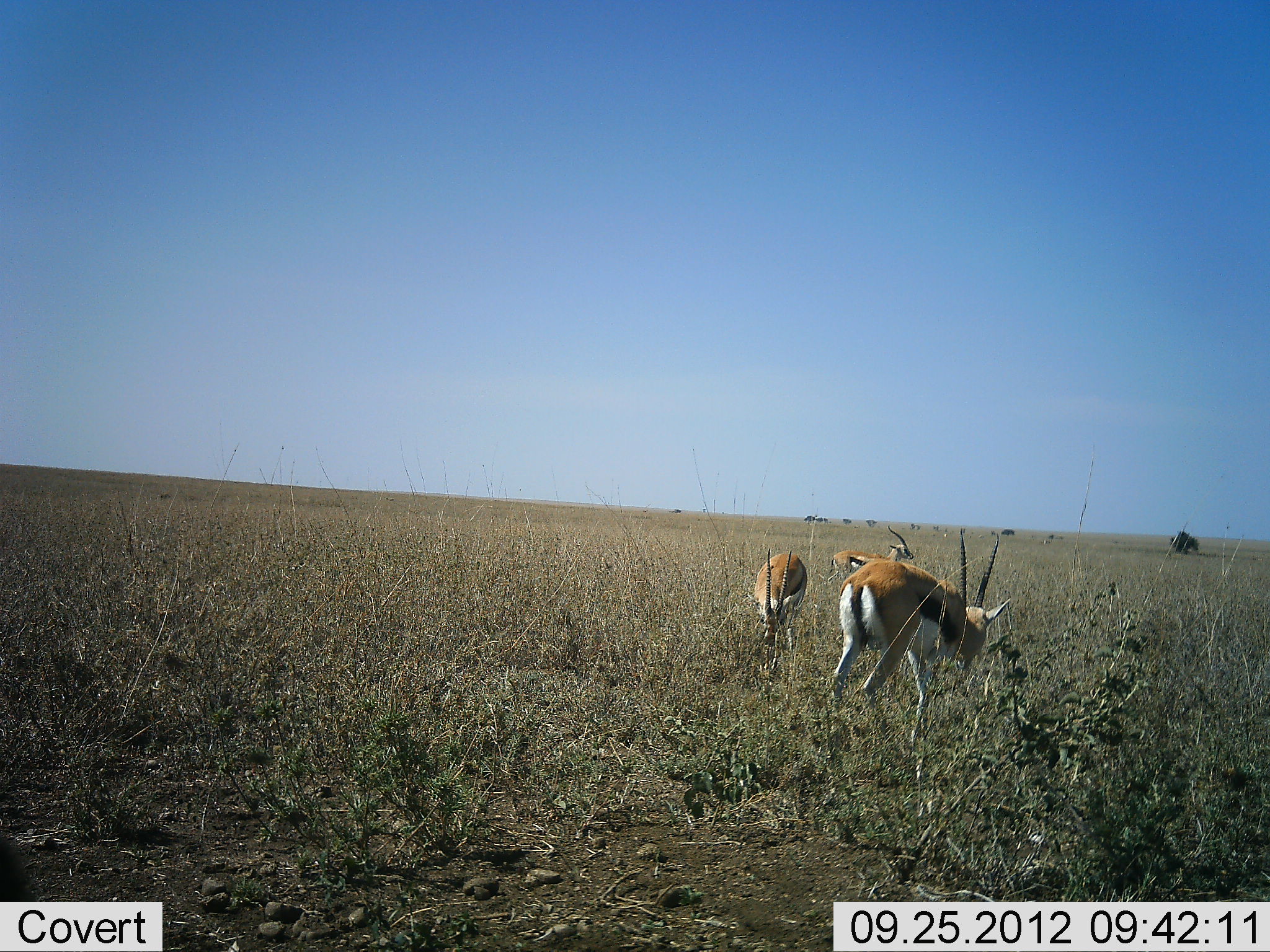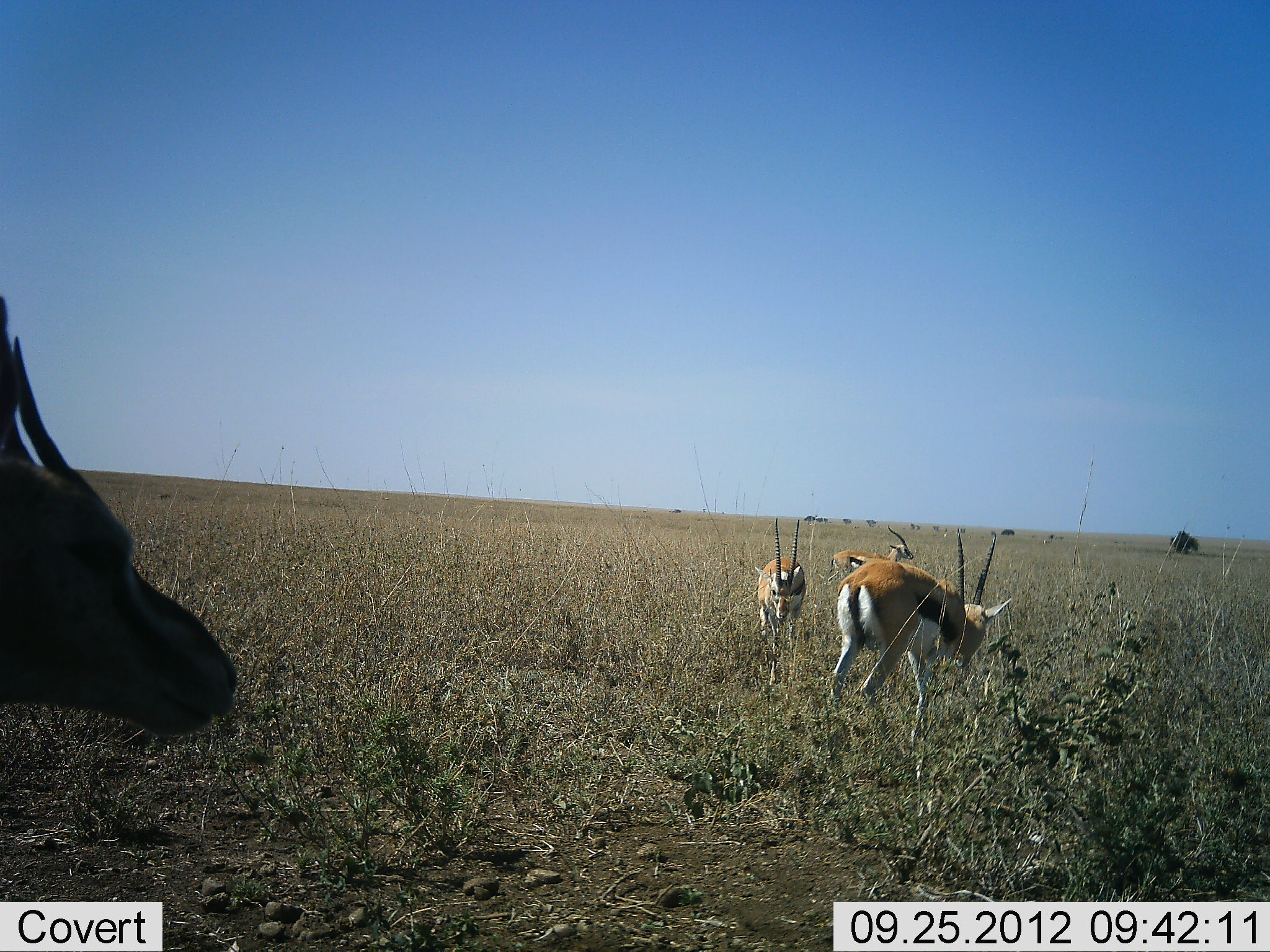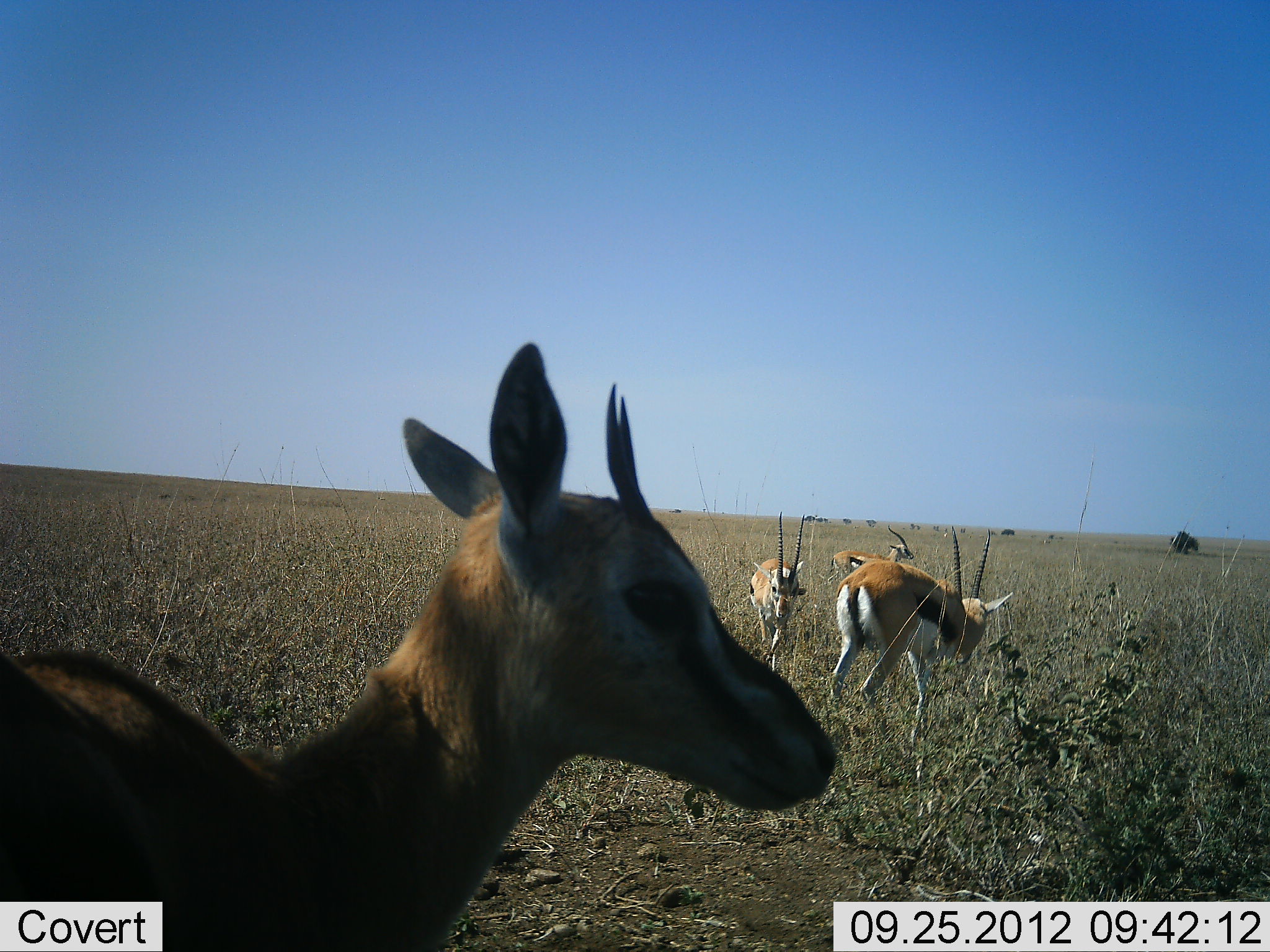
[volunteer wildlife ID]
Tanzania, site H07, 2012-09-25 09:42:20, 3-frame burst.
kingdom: Animalia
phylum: Chordata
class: Mammalia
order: Artiodactyla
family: Bovidae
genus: Eudorcas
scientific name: Eudorcas thomsonii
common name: thomson's gazelle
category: gazellethomsons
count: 4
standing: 40%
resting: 0%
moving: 50%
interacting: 0%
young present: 0%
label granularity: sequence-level